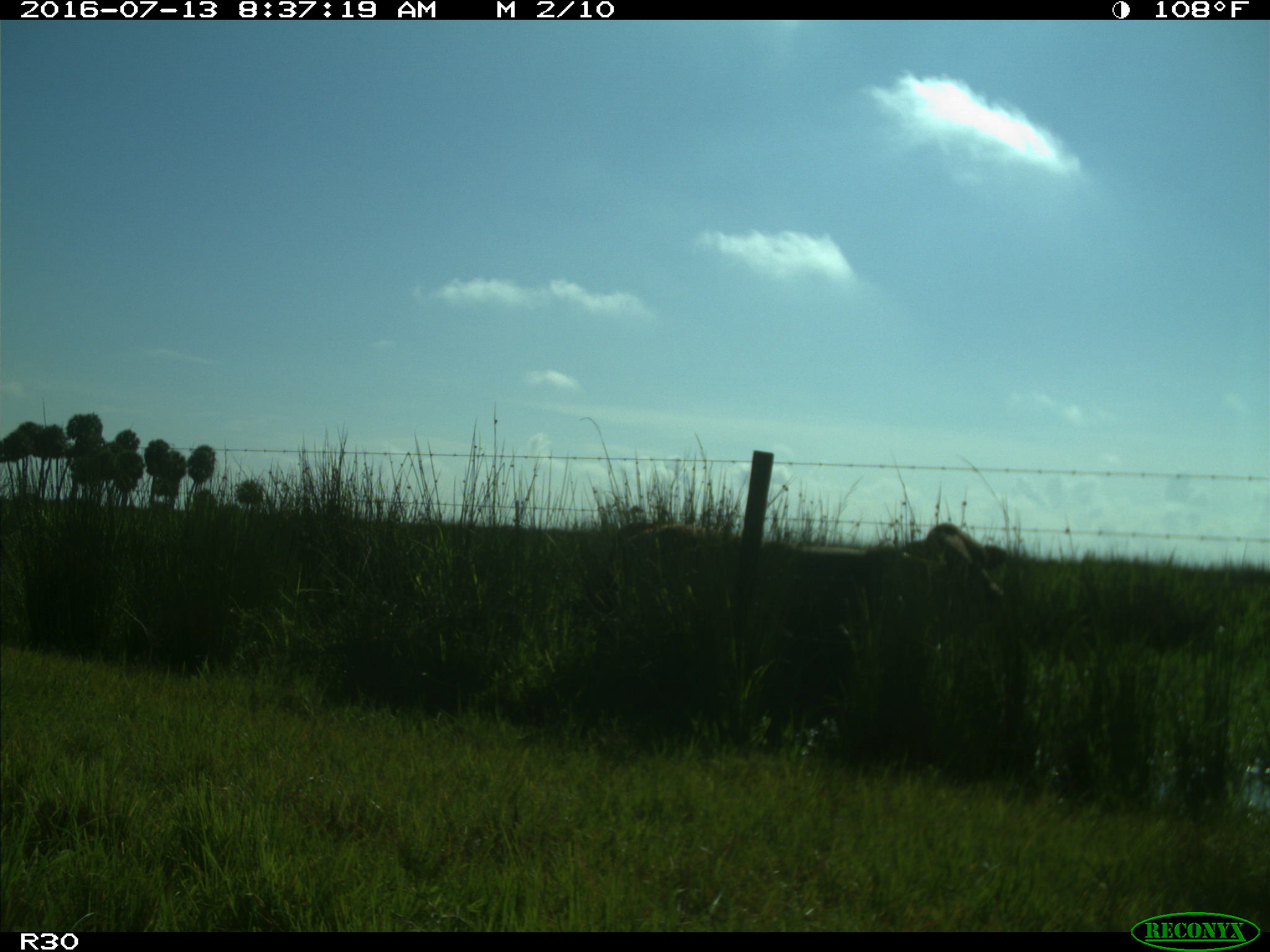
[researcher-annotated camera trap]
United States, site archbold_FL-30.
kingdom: Animalia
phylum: Chordata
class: Mammalia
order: Artiodactyla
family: Bovidae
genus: Bos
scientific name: Bos taurus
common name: domestic cow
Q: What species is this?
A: Bos taurus (domestic cow).